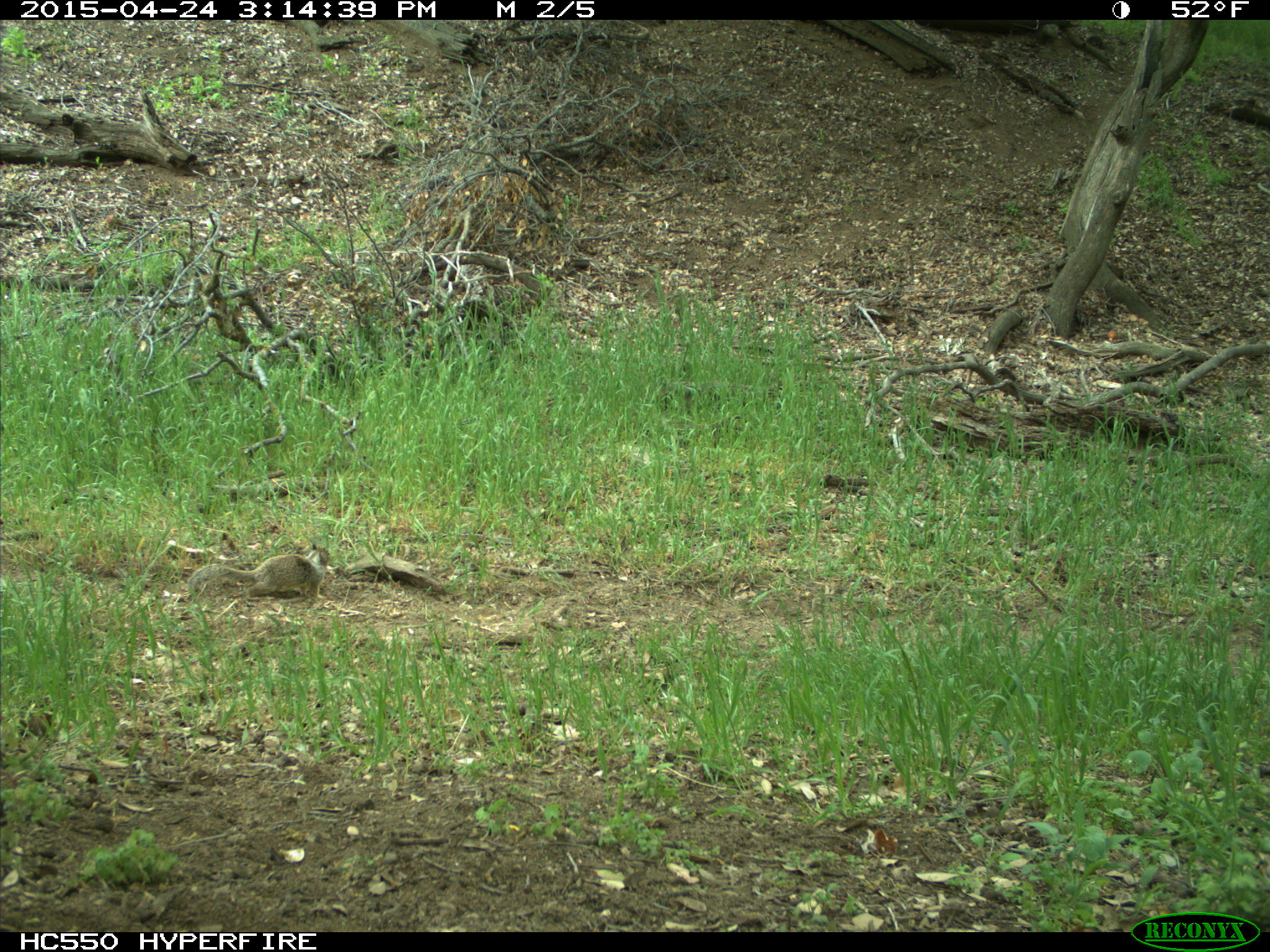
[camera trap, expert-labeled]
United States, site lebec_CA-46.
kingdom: Animalia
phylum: Chordata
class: Mammalia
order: Rodentia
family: Sciuridae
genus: Otospermophilus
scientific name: Otospermophilus beecheyi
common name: california ground squirrel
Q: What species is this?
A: Otospermophilus beecheyi (california ground squirrel).